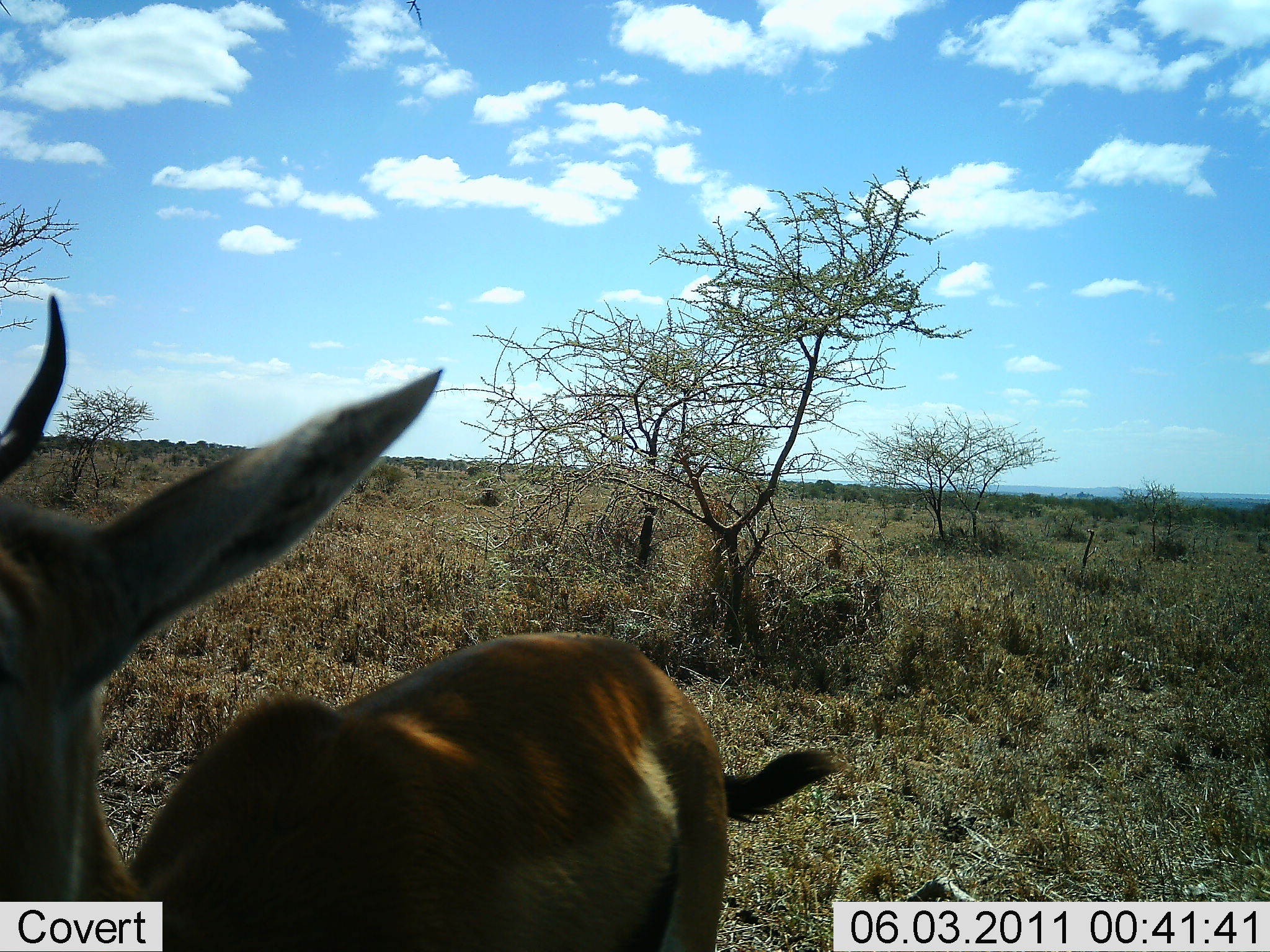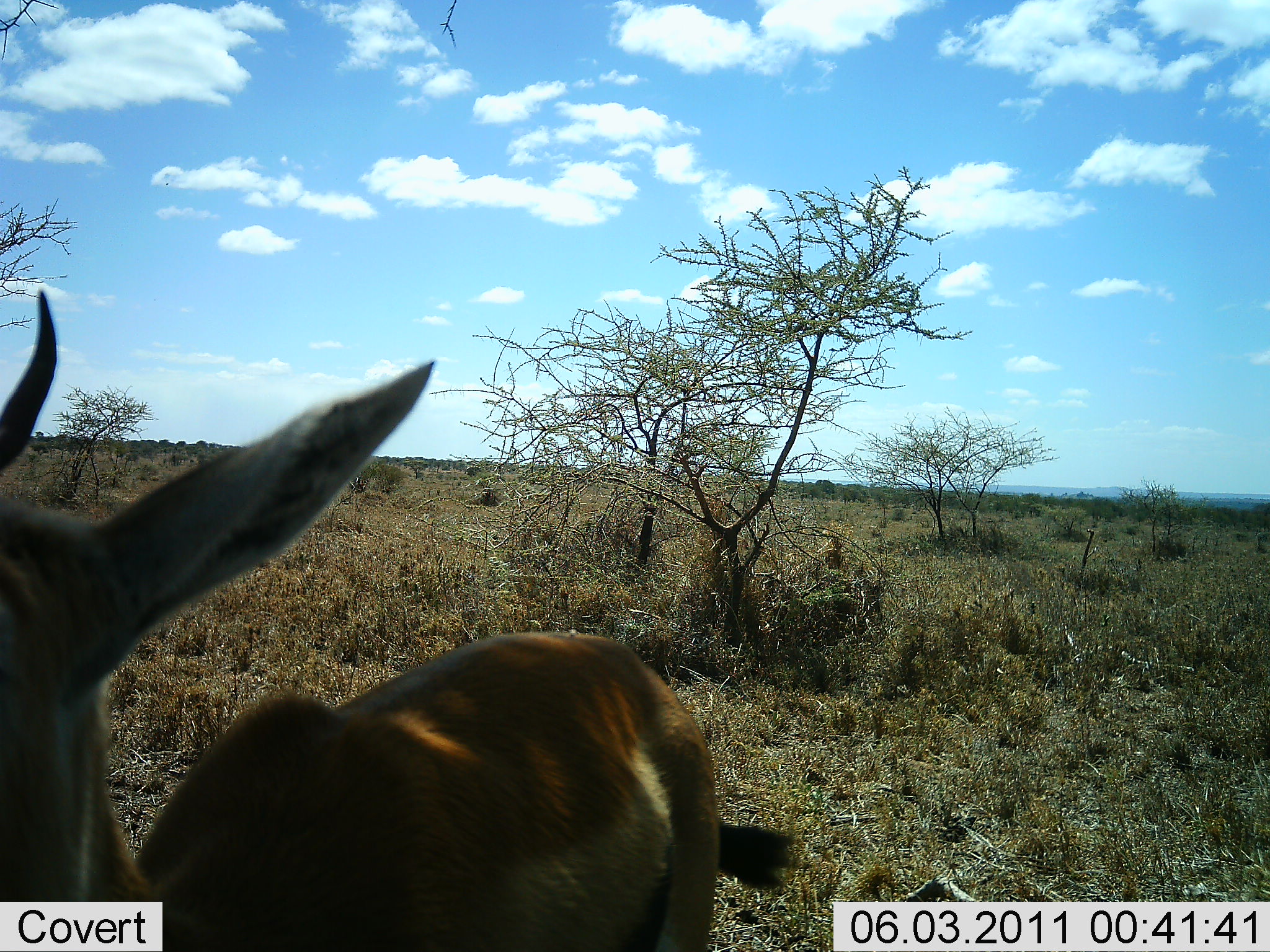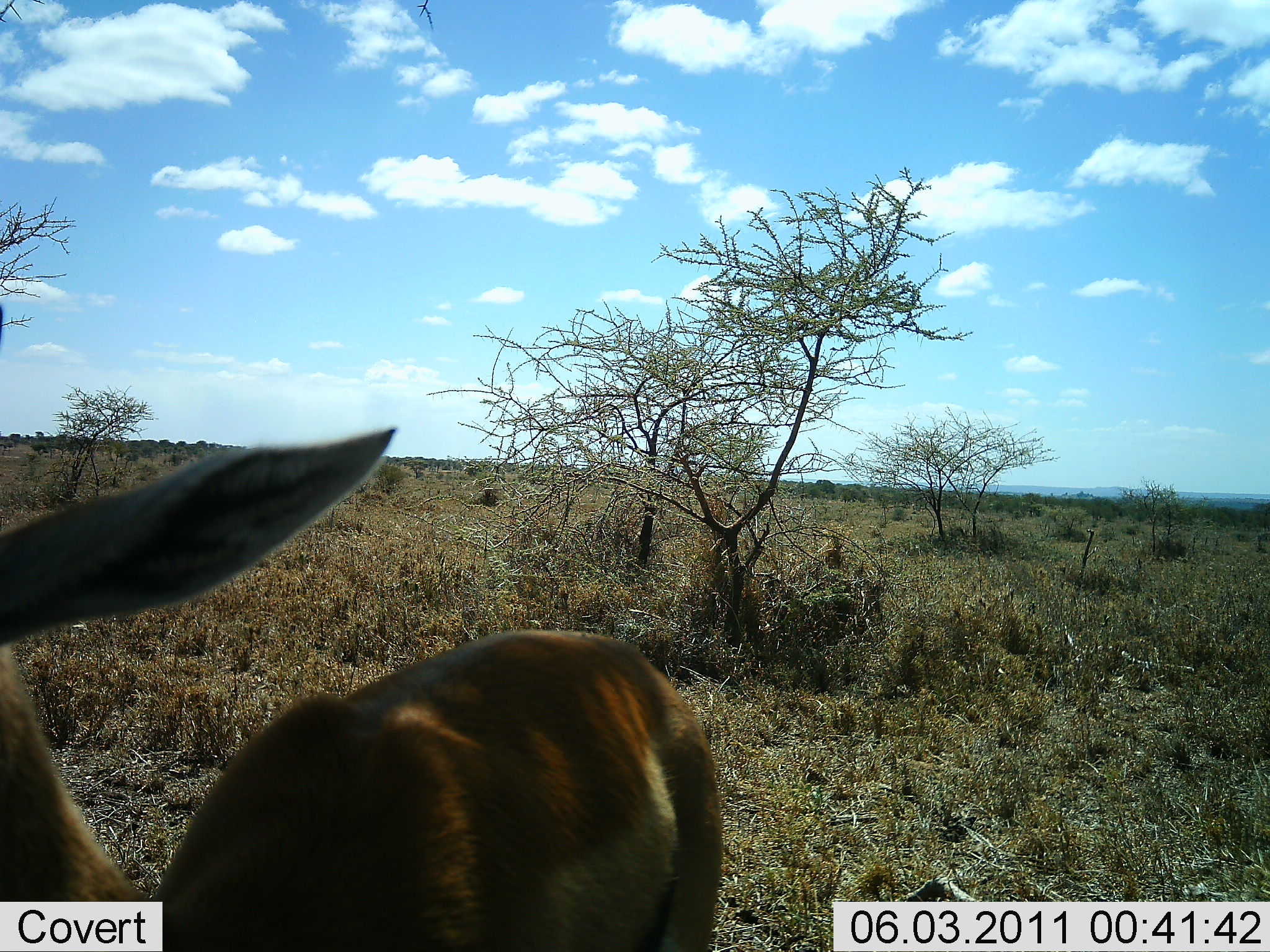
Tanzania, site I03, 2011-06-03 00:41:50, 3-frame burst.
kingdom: Animalia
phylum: Chordata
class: Mammalia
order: Artiodactyla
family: Bovidae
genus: Nanger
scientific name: Nanger granti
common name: grant's gazelle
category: gazellegrants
Gazellegrants (grant's gazelle) (Nanger granti), count 1. Behavior (volunteer vote fractions): standing 100%, resting 0%, moving 0%, interacting 0%. Young present (vote fraction): 0%. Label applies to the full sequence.